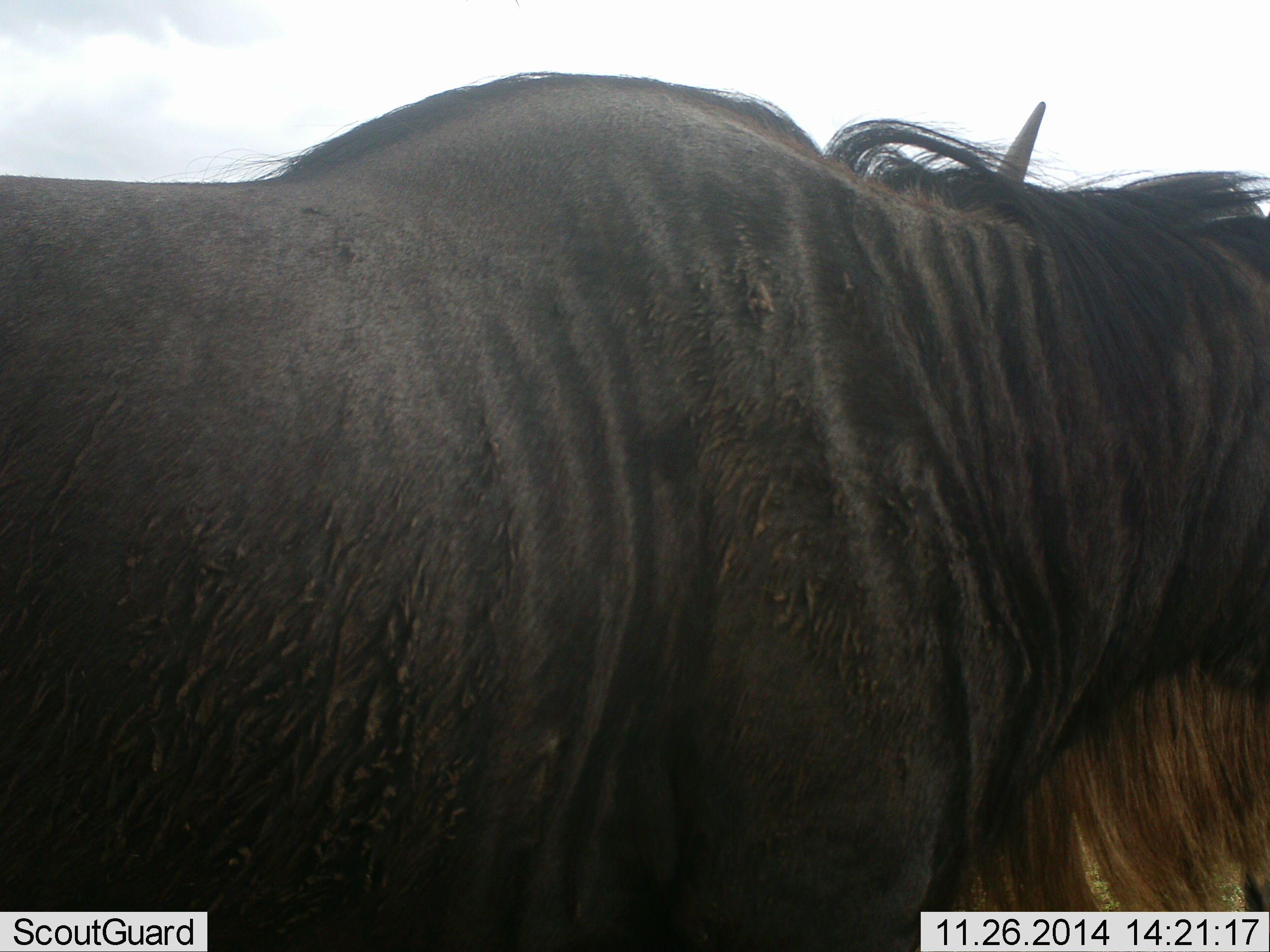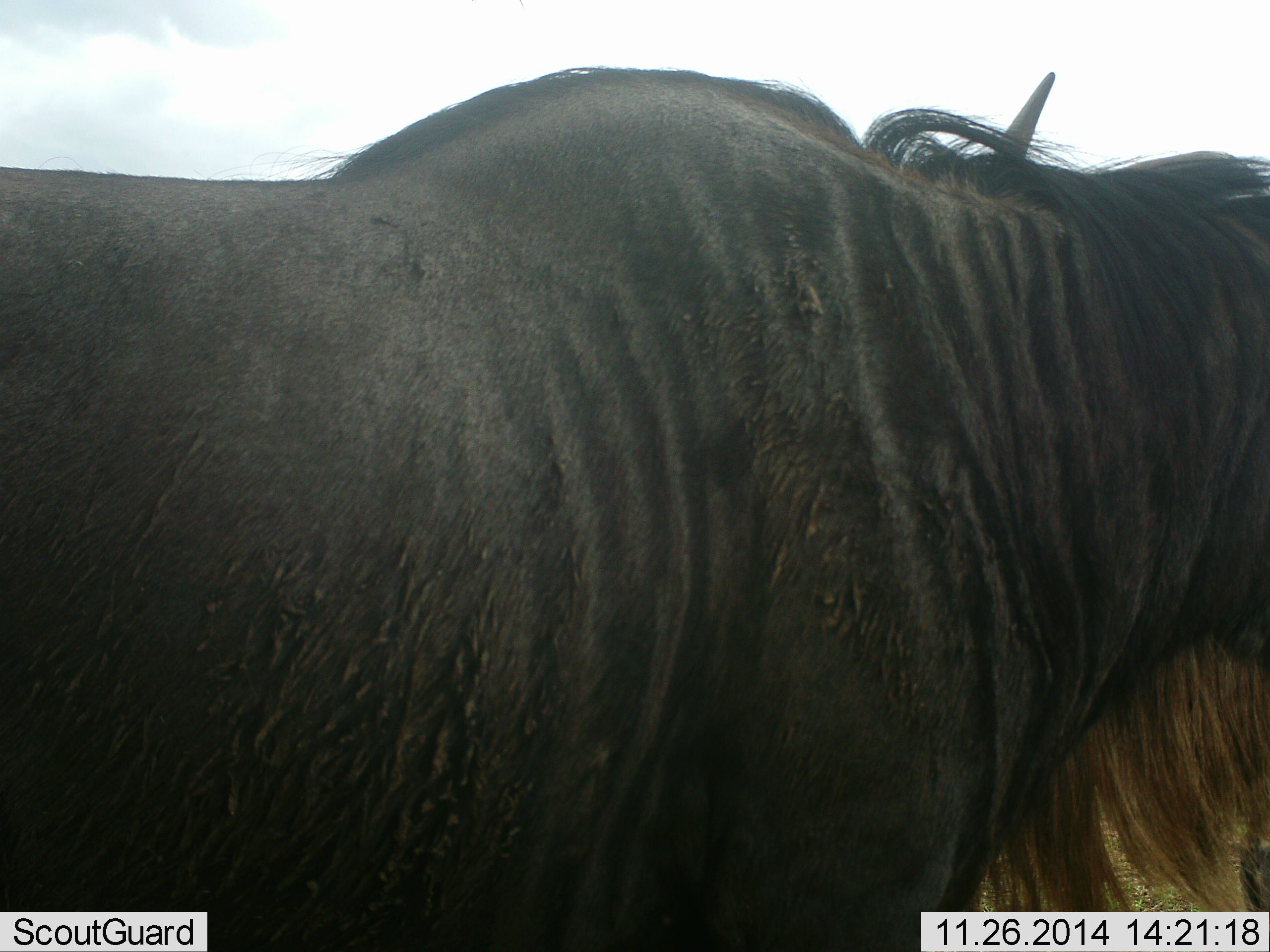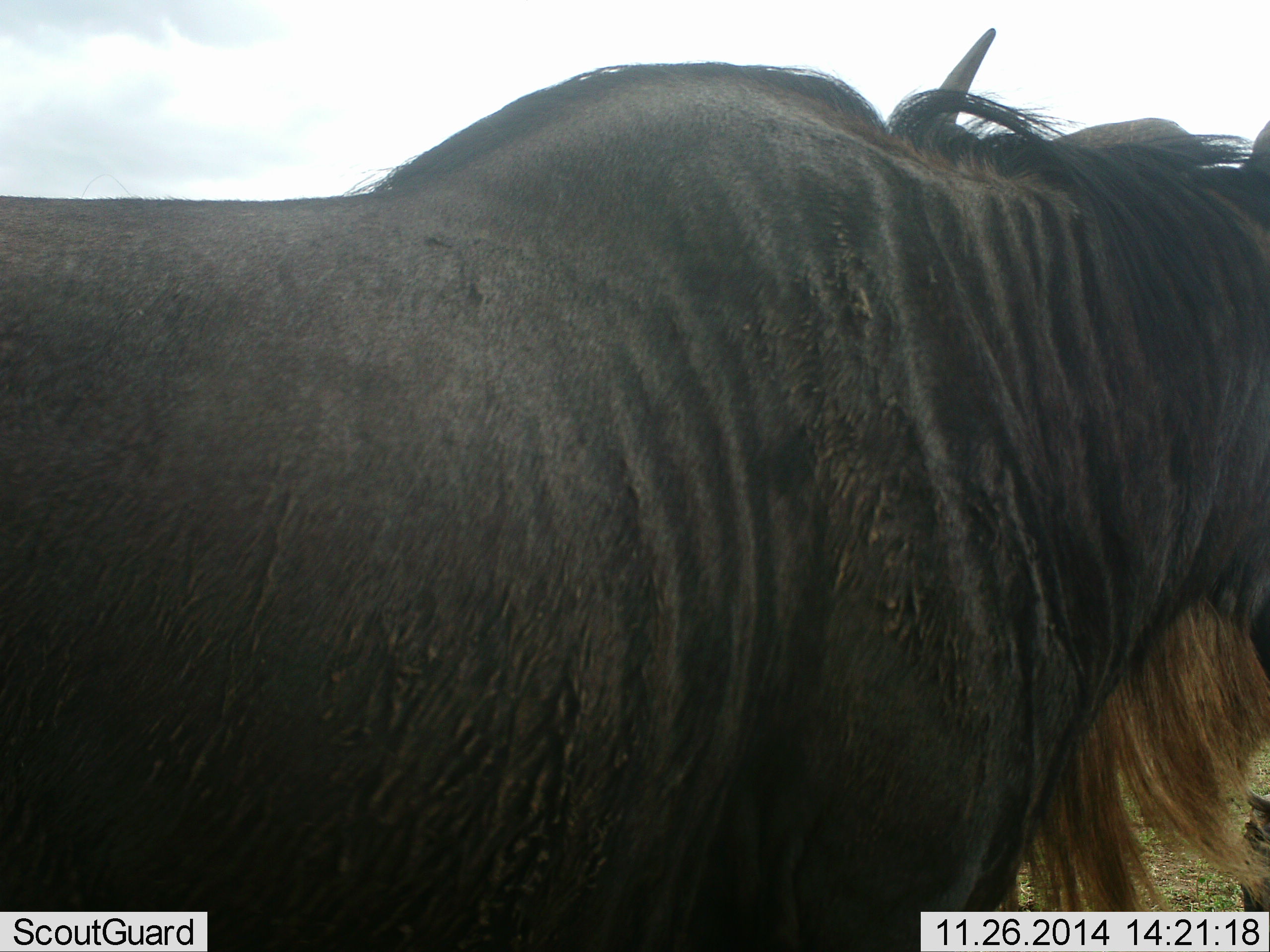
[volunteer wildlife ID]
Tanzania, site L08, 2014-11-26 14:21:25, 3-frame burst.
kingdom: Animalia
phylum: Chordata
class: Mammalia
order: Artiodactyla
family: Bovidae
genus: Connochaetes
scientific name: Connochaetes taurinus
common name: blue wildebeest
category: wildebeest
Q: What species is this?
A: Wildebeest (blue wildebeest) (Connochaetes taurinus).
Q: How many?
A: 1.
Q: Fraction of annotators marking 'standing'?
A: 90%.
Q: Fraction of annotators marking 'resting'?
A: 0%.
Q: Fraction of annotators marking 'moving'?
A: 10%.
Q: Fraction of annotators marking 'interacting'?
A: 0%.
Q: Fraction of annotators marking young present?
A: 0%.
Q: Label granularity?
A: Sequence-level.